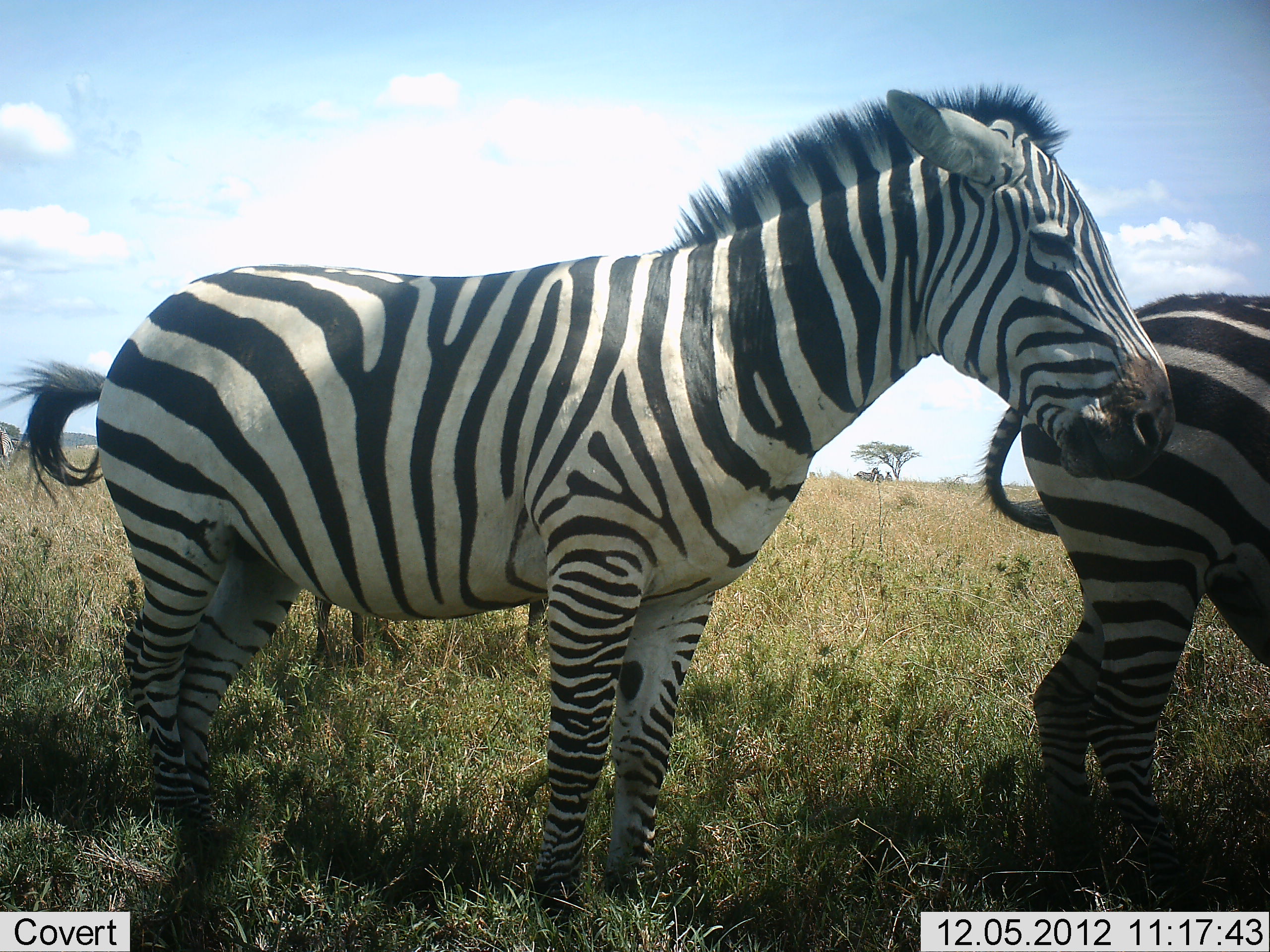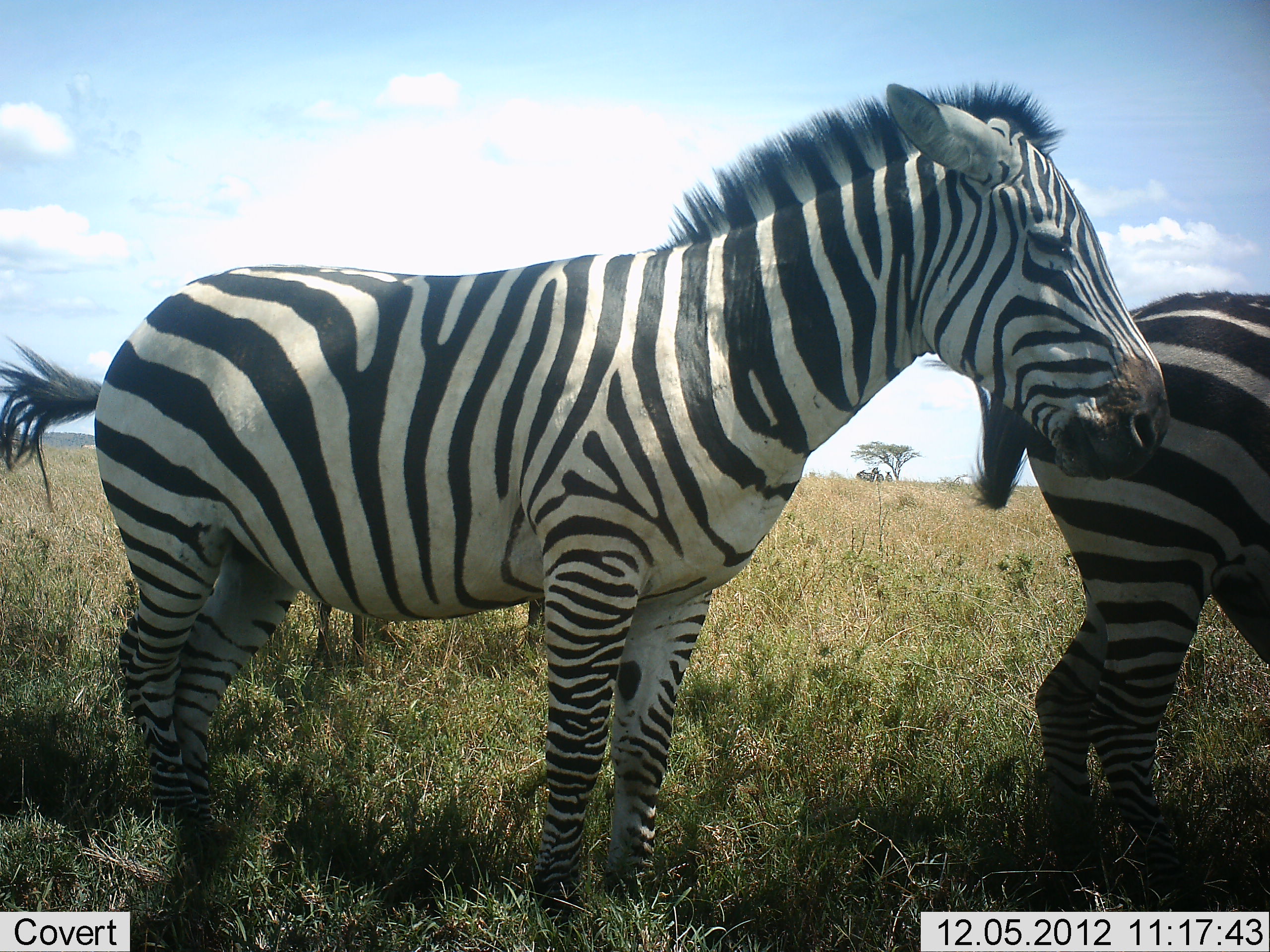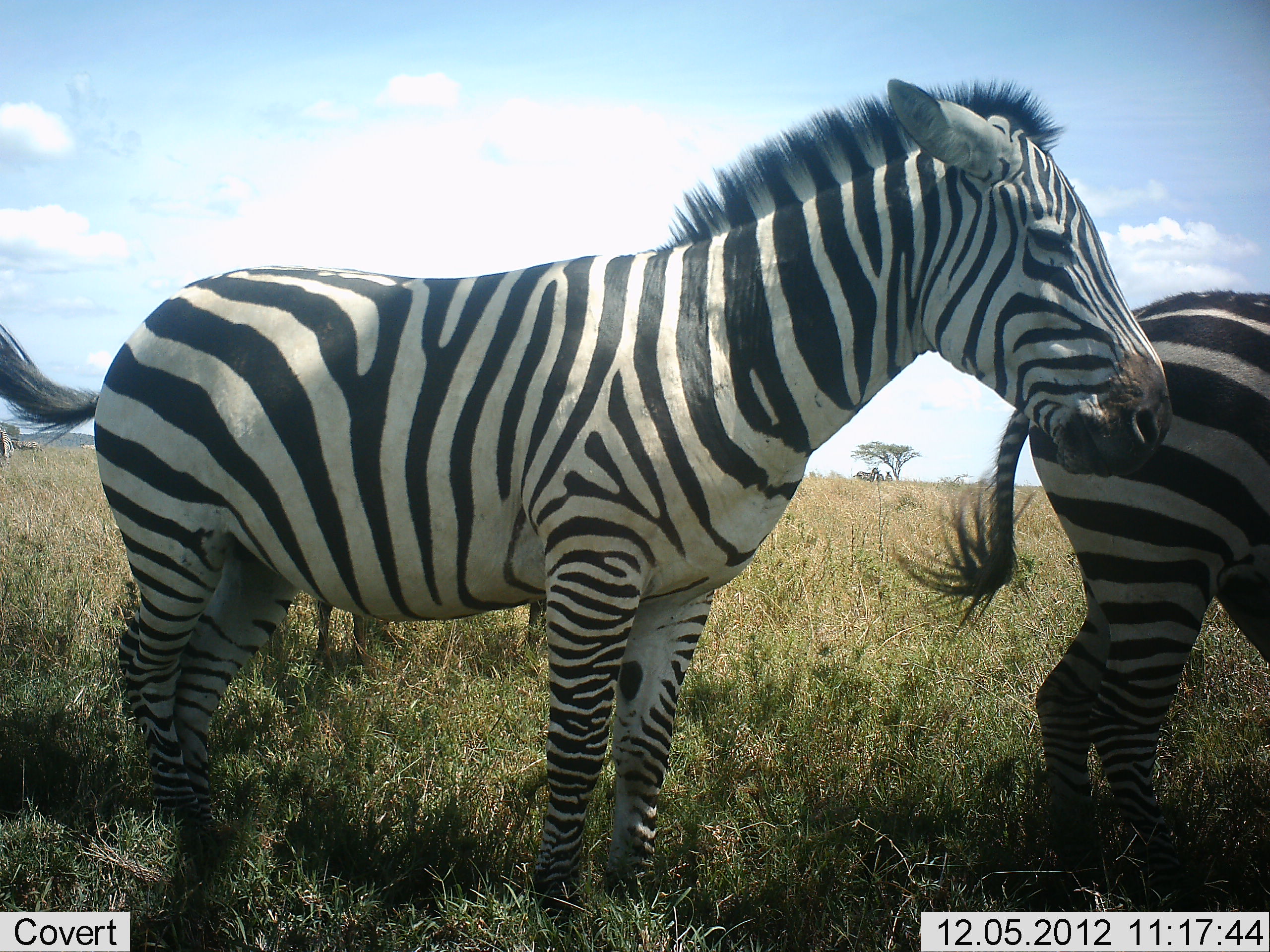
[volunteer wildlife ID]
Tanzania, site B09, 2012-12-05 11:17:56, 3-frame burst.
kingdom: Animalia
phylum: Chordata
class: Mammalia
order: Perissodactyla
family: Equidae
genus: Equus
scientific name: Equus quagga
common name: plains zebra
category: zebra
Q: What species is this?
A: Zebra (plains zebra) (Equus quagga).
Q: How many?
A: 3.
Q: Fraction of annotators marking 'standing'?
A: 80%.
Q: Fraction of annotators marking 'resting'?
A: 10%.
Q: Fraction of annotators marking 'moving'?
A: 10%.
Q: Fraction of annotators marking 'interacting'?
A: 0%.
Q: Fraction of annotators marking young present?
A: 0%.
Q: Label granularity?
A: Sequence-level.